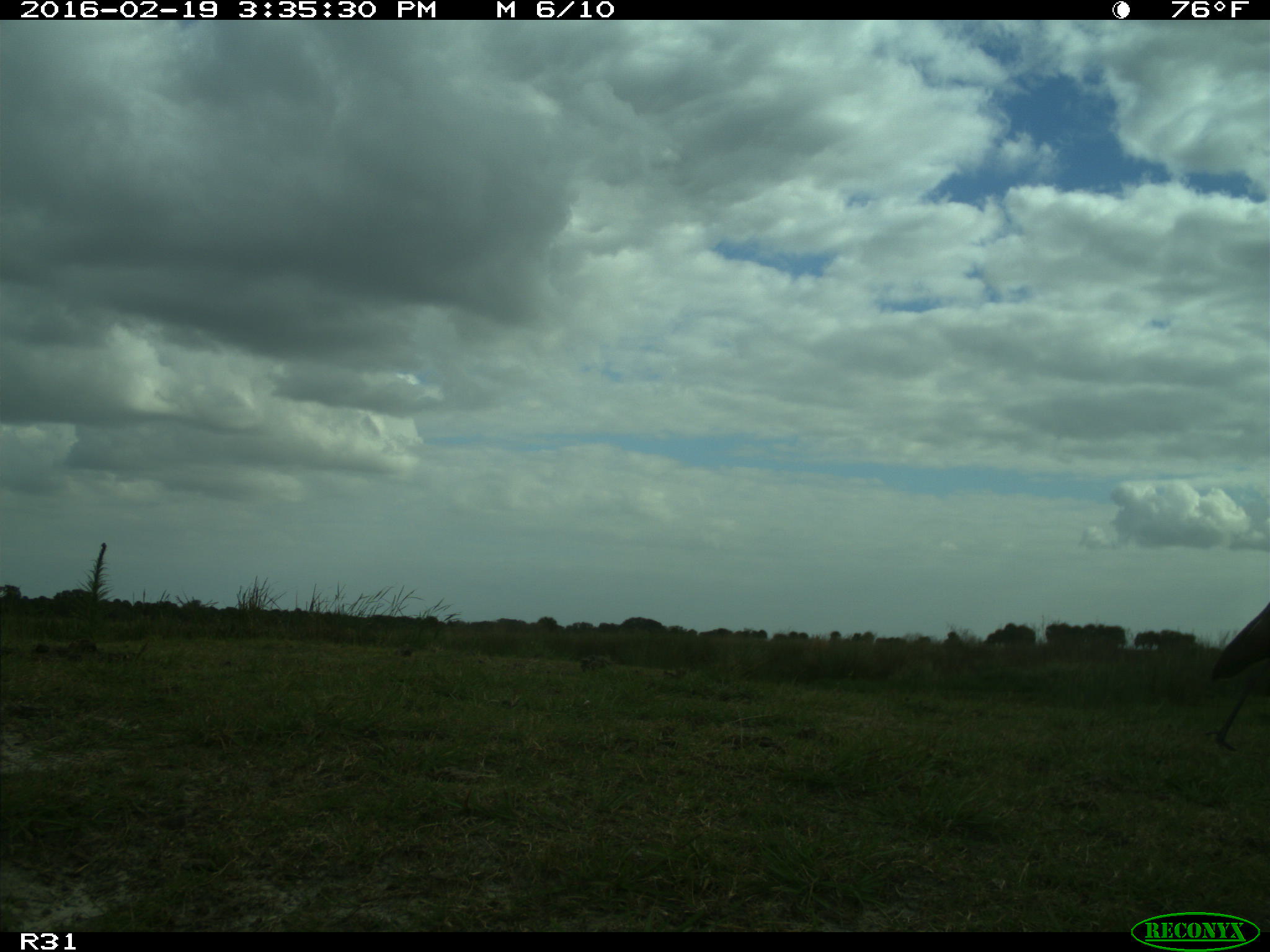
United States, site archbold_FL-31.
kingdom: Animalia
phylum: Chordata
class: Aves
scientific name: Aves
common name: birds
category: unidentified bird